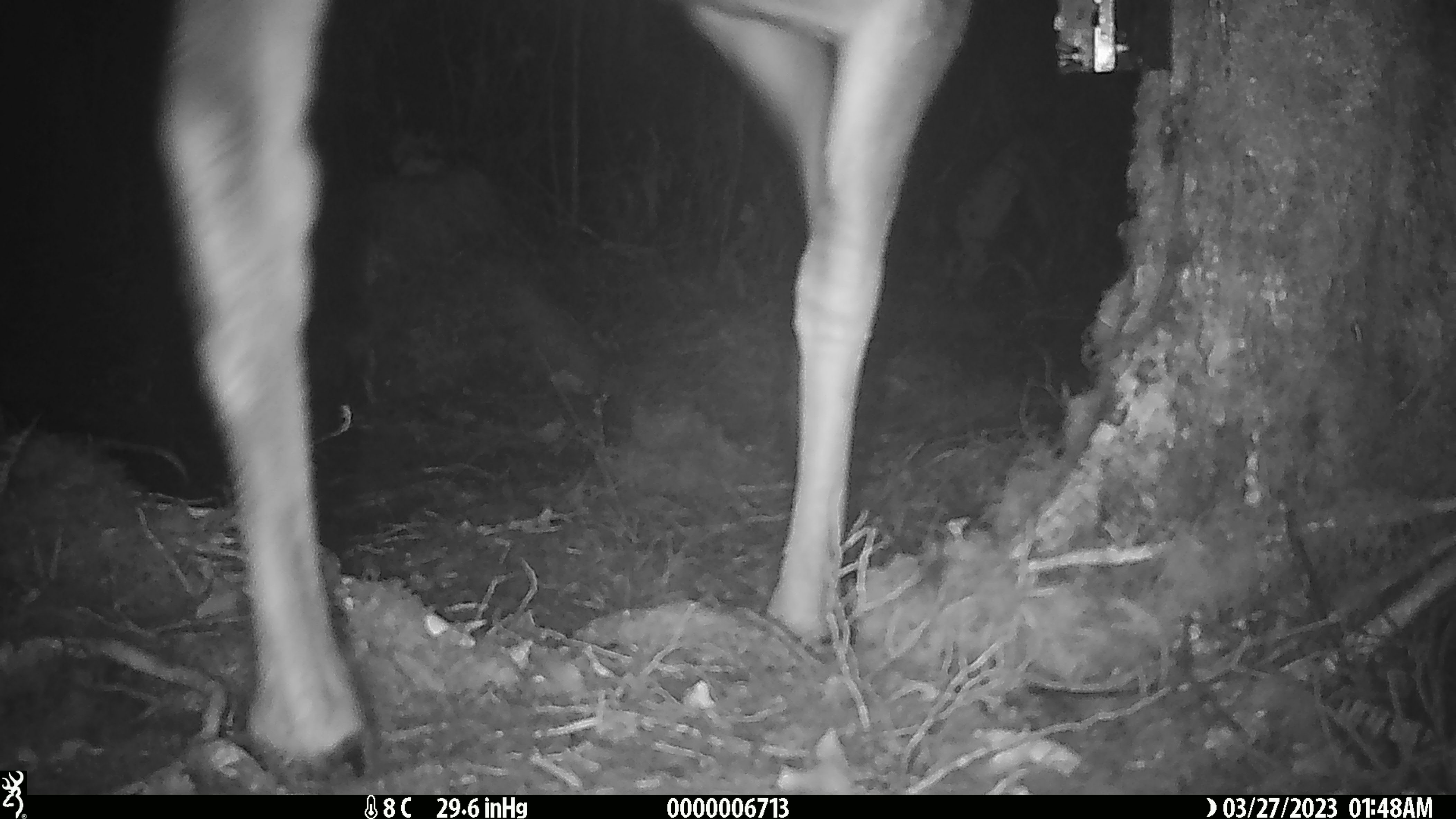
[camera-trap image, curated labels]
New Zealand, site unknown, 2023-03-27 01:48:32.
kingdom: Animalia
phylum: Chordata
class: Mammalia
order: Artiodactyla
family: Cervidae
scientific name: Cervidae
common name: deer